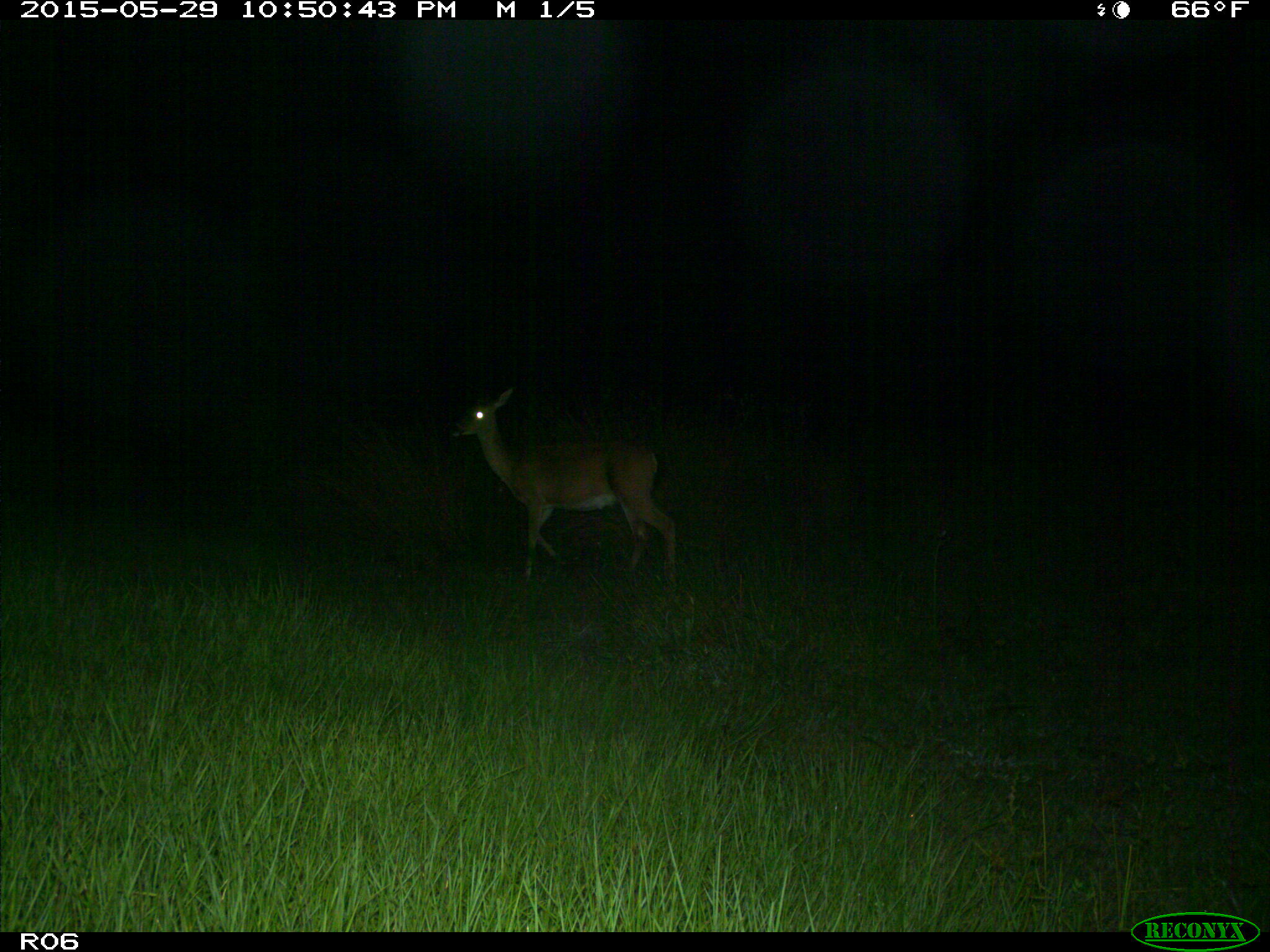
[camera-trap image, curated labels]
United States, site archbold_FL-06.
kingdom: Animalia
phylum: Chordata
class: Mammalia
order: Artiodactyla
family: Cervidae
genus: Odocoileus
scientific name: Odocoileus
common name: deer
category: unidentified deer